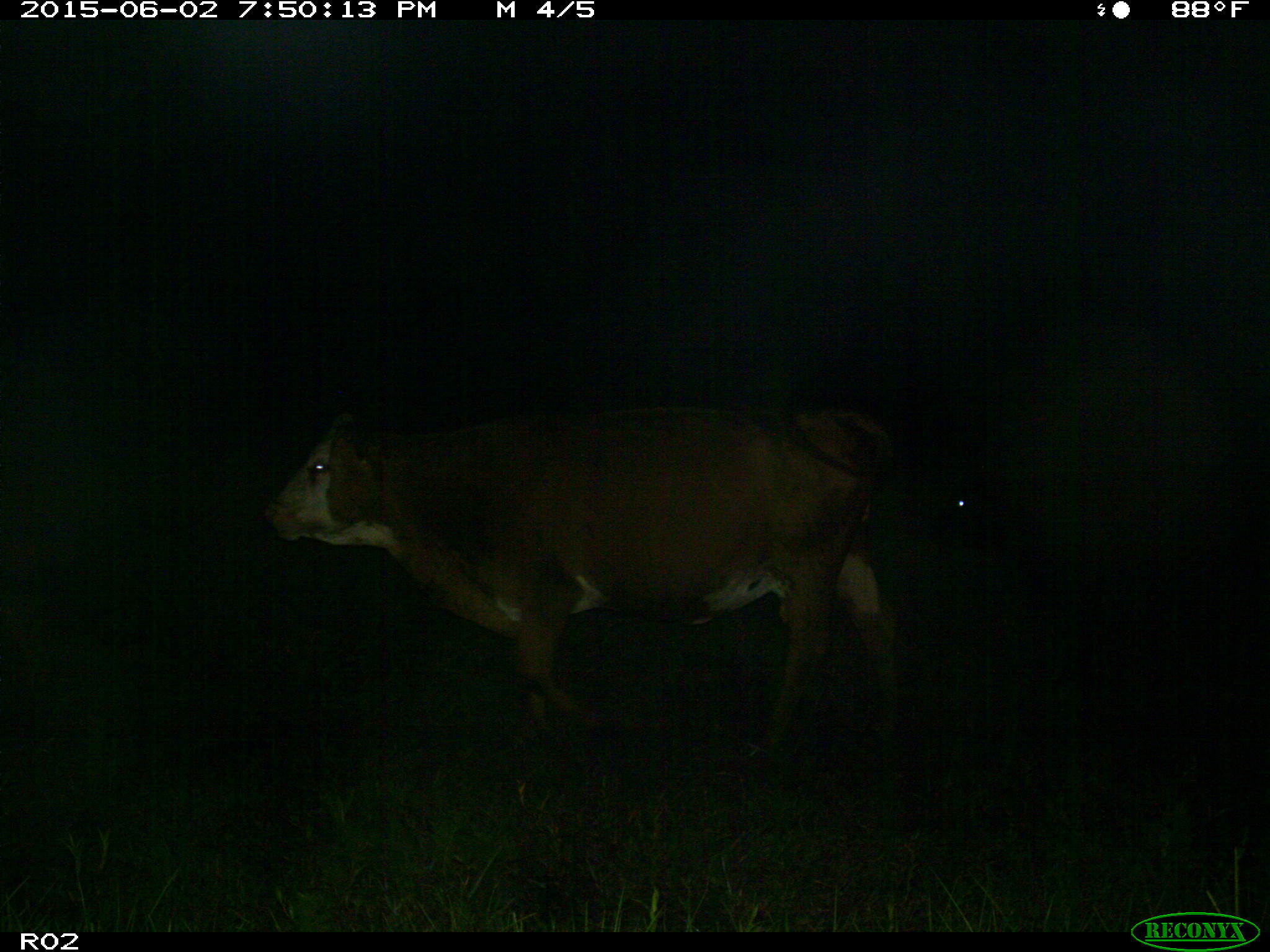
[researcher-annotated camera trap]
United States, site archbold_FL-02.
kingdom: Animalia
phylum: Chordata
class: Mammalia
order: Artiodactyla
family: Bovidae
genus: Bos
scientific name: Bos taurus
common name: domestic cow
Bos taurus (domestic cow).